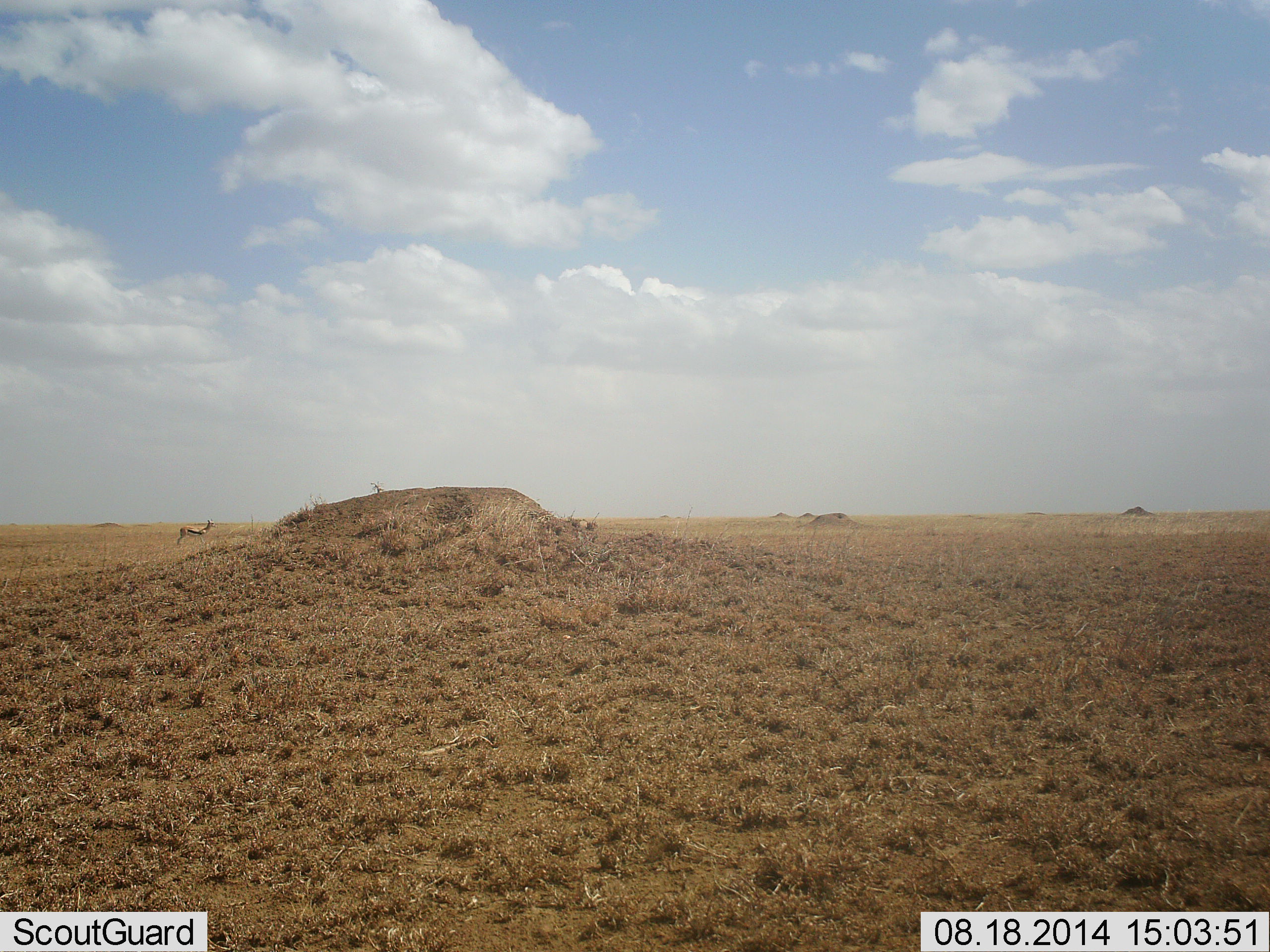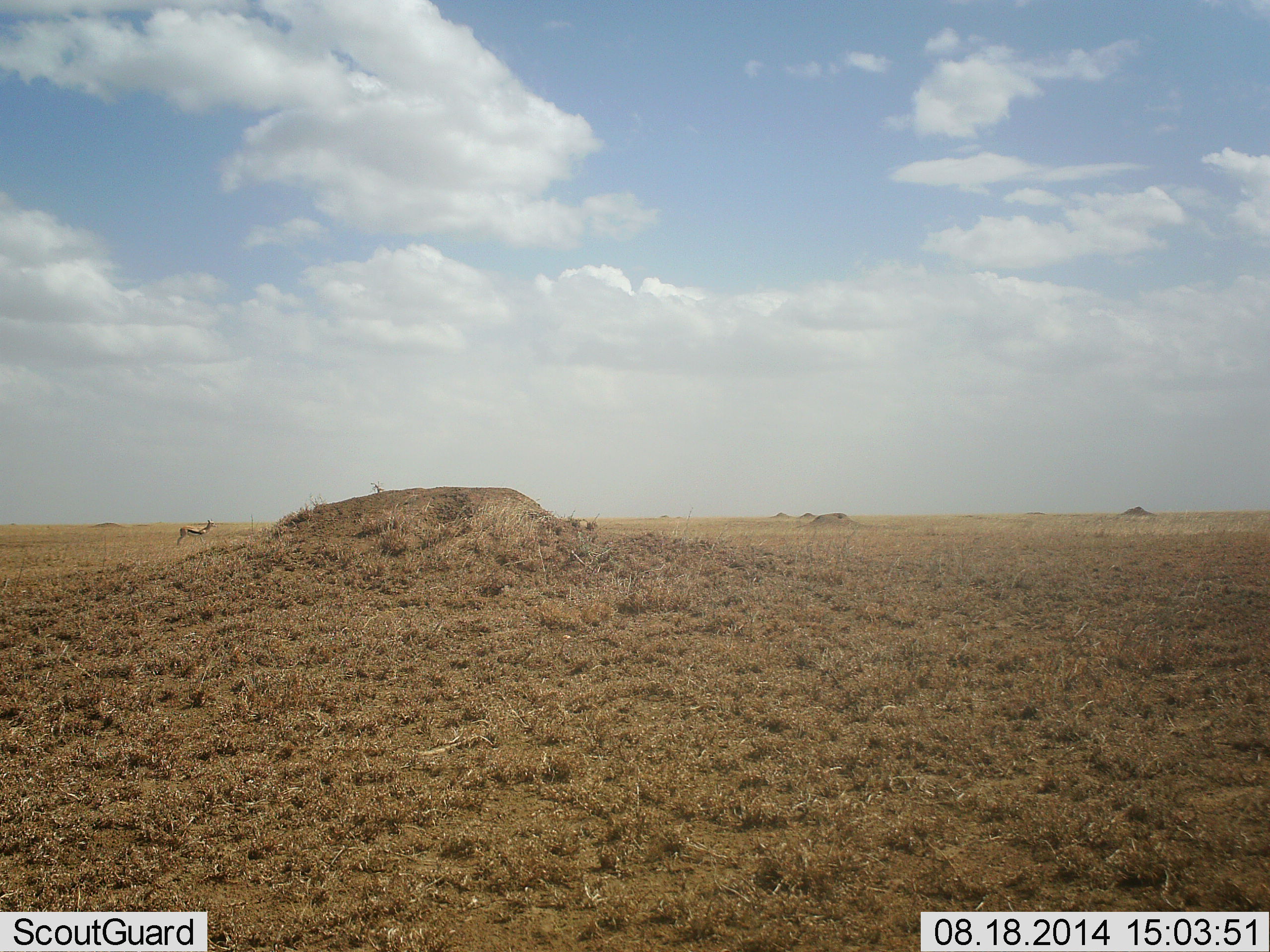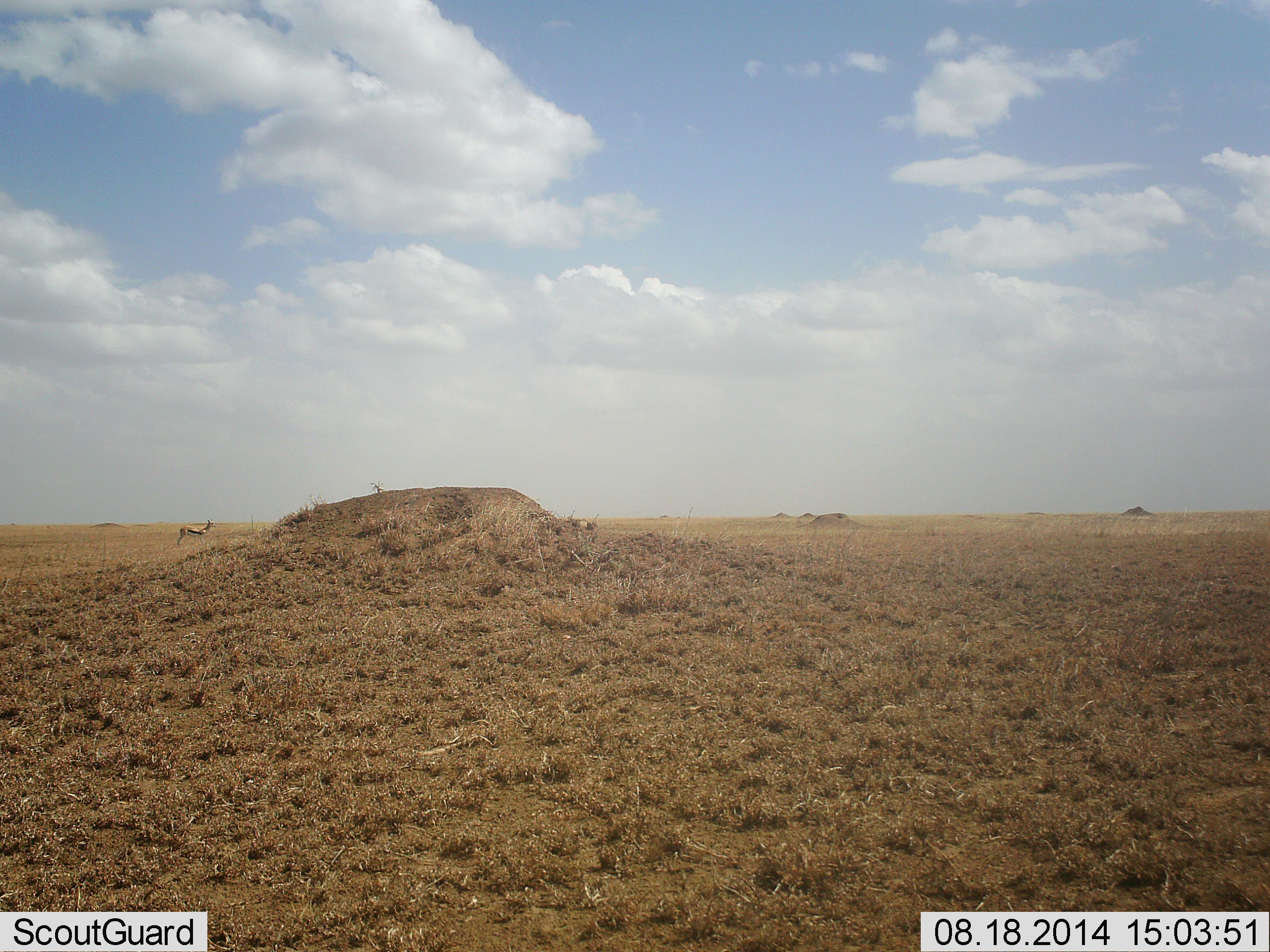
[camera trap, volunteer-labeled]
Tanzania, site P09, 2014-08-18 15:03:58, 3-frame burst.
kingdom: Animalia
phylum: Chordata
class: Mammalia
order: Artiodactyla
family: Bovidae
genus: Eudorcas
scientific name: Eudorcas thomsonii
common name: thomson's gazelle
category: gazellethomsons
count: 2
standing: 100%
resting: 0%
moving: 0%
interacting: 0%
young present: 0%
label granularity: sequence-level